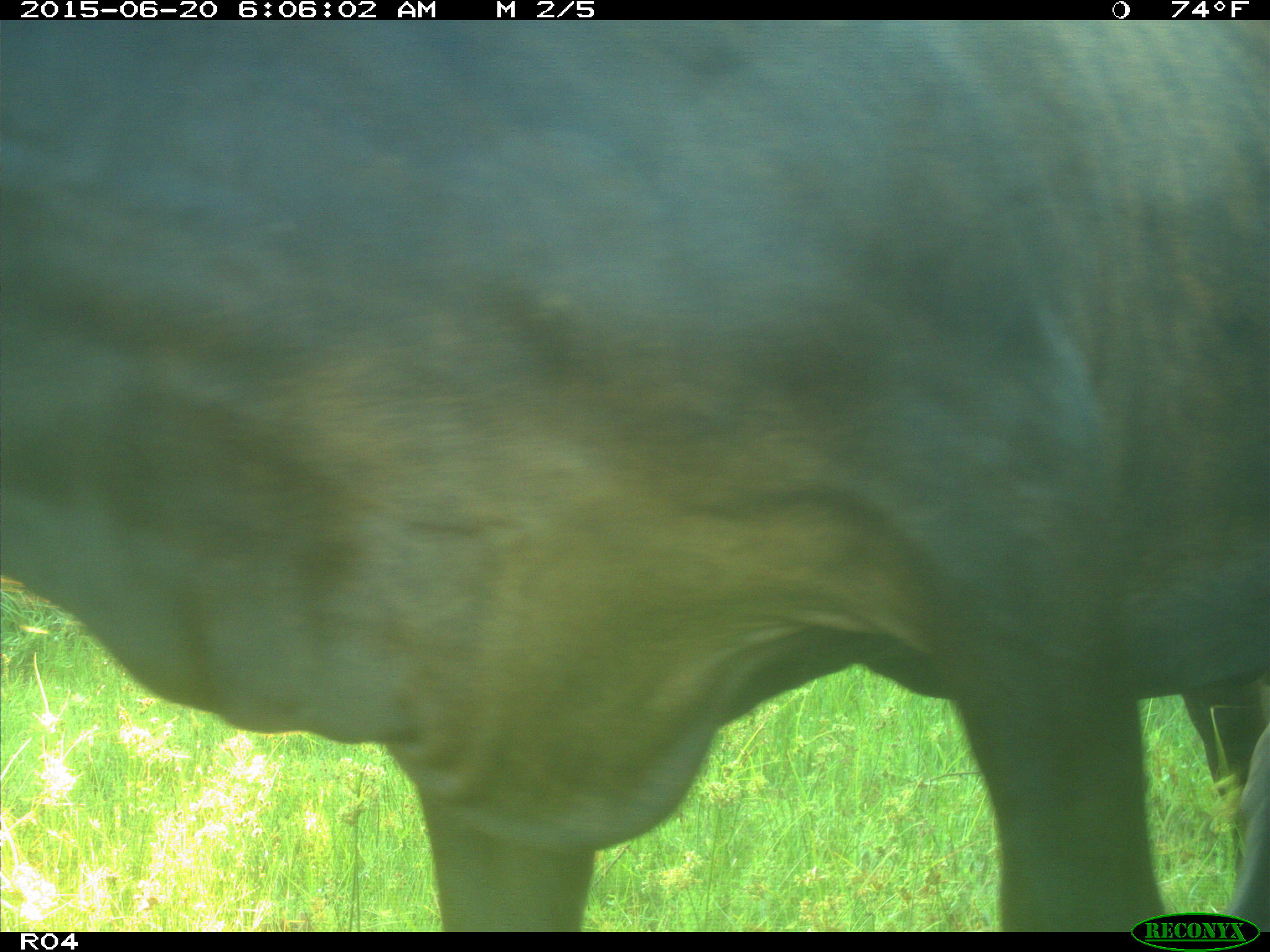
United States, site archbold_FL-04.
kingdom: Animalia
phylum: Chordata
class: Mammalia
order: Artiodactyla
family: Bovidae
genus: Bos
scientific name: Bos taurus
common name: domestic cow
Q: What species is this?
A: Bos taurus (domestic cow).